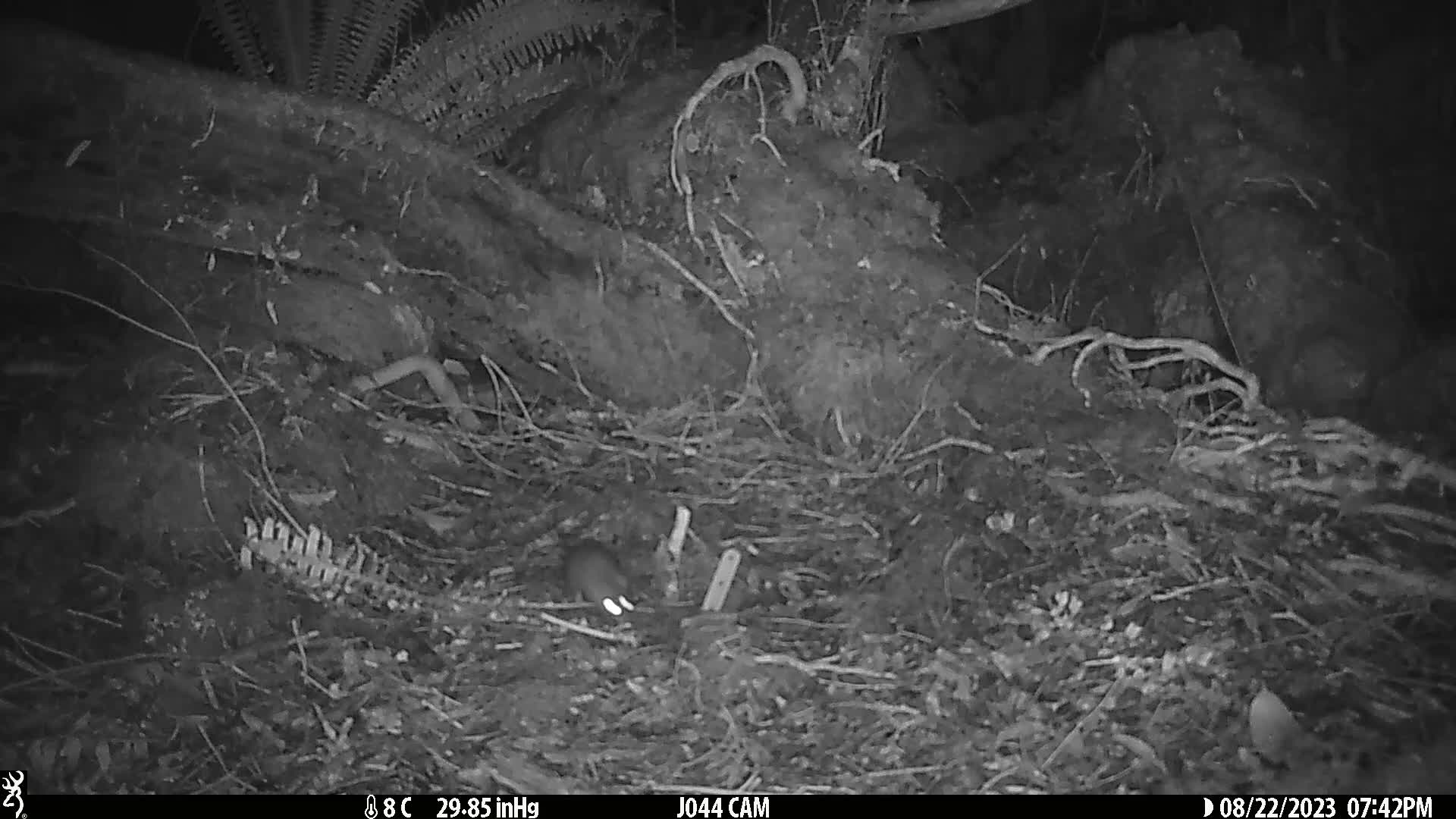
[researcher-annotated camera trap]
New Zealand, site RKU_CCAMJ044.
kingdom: Animalia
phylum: Chordata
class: Mammalia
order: Rodentia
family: Muridae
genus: Rattus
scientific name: Rattus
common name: rat